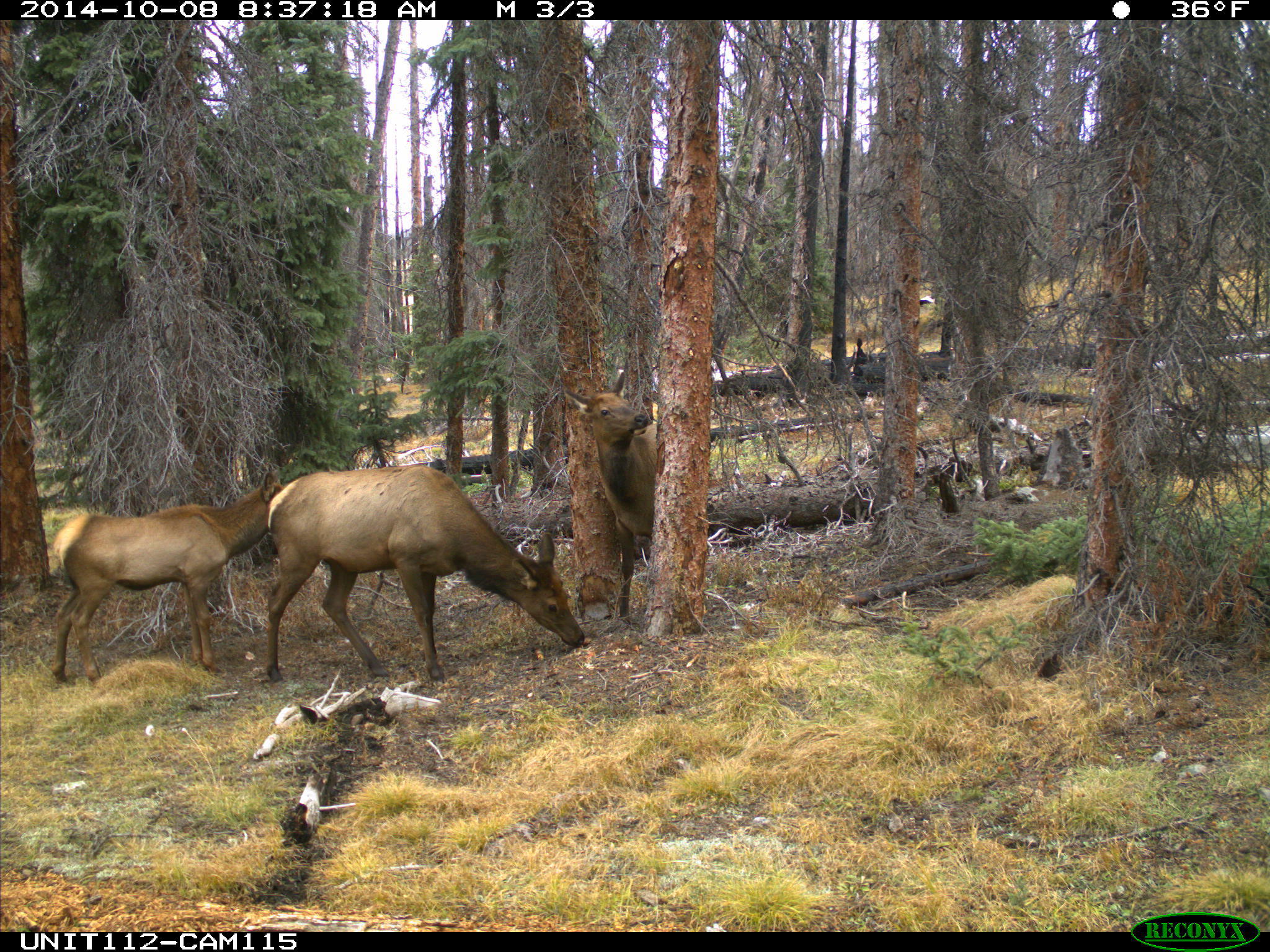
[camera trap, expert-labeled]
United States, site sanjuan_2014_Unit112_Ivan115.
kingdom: Animalia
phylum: Chordata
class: Mammalia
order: Artiodactyla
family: Cervidae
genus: Cervus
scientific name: Cervus elaphus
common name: red deer